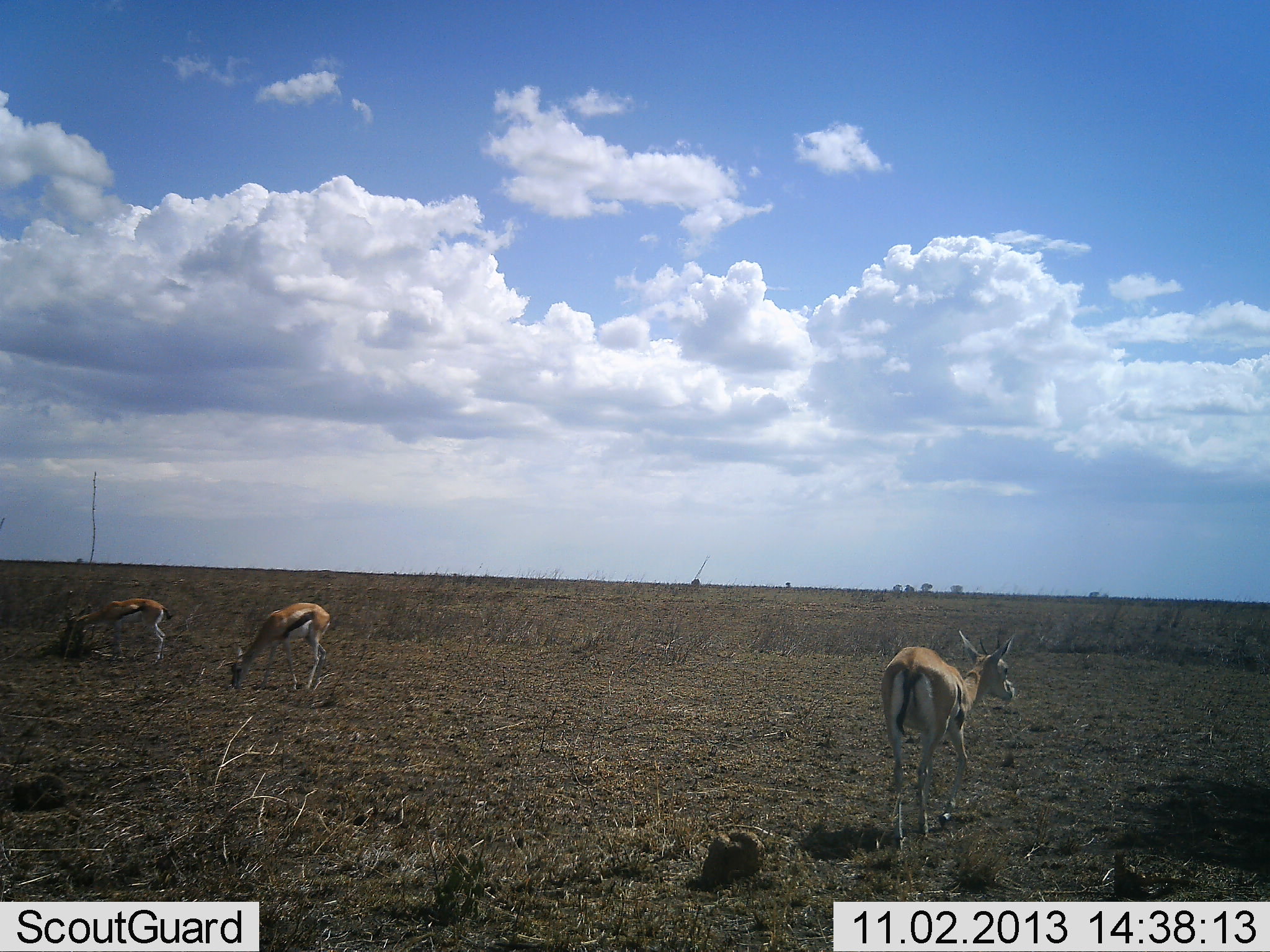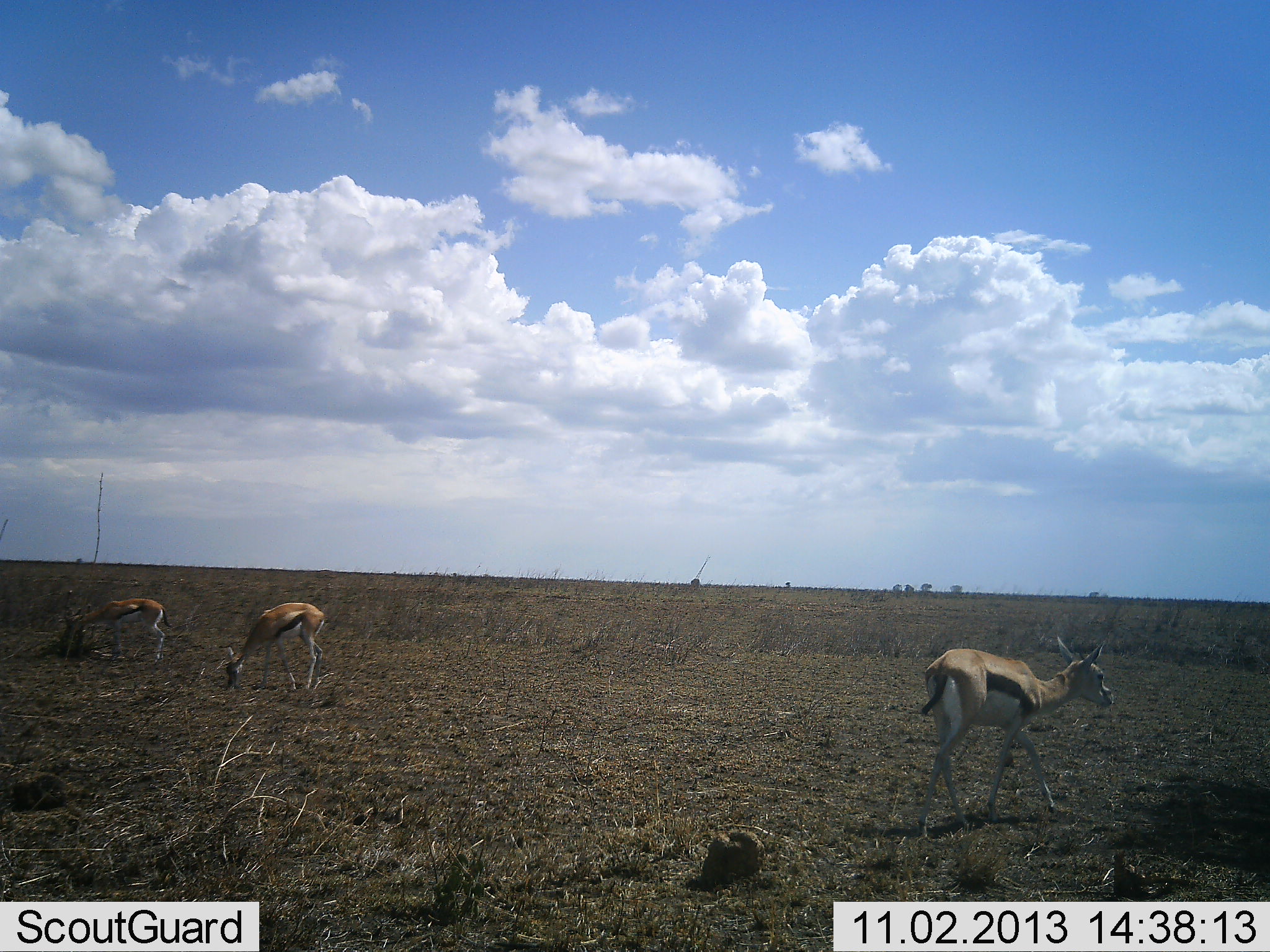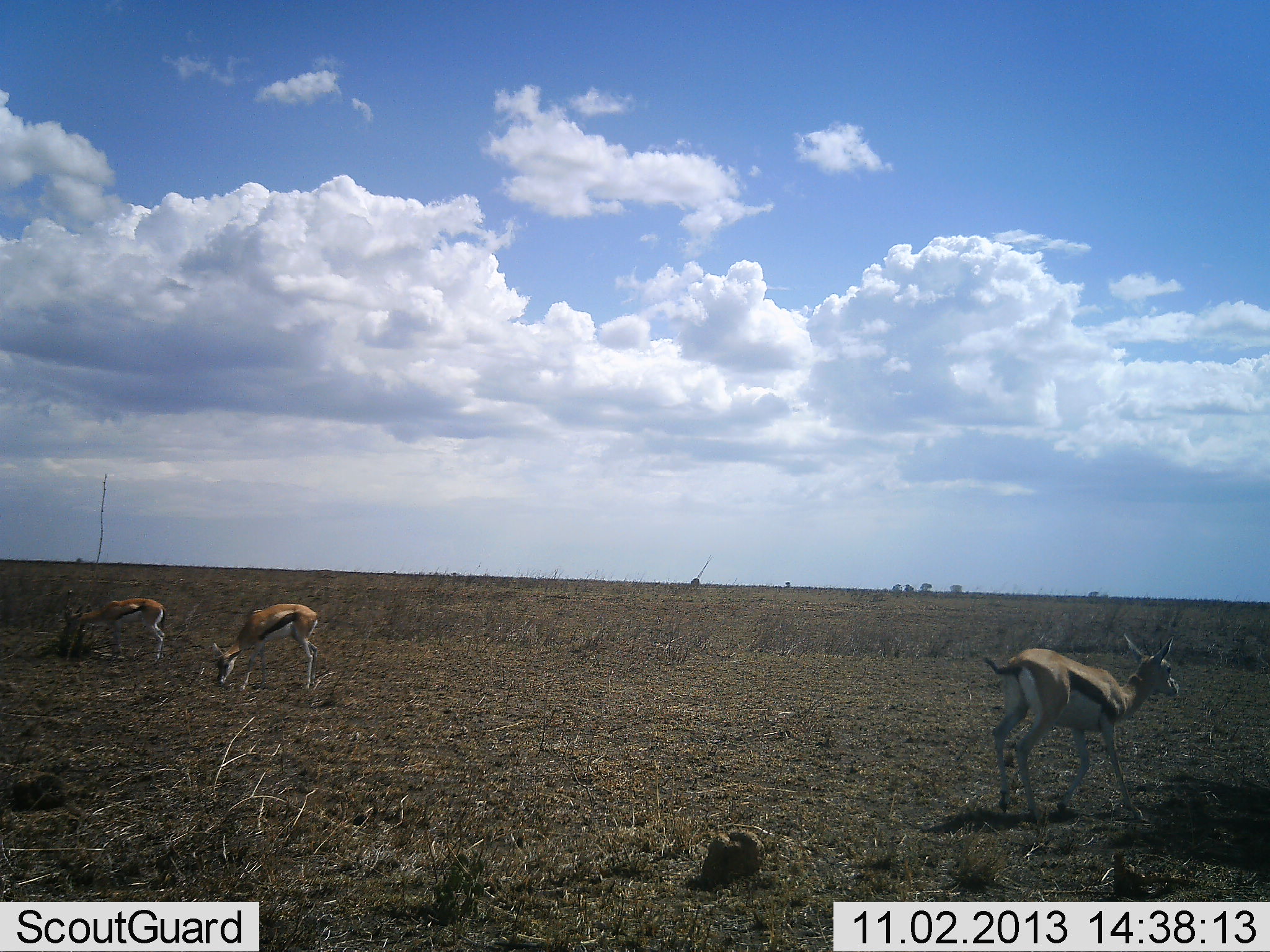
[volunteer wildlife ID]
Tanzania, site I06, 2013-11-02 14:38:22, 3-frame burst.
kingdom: Animalia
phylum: Chordata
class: Mammalia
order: Artiodactyla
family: Bovidae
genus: Eudorcas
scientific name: Eudorcas thomsonii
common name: thomson's gazelle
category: gazellethomsons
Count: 3.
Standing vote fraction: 10%.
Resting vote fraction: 0%.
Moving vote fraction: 90%.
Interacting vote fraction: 0%.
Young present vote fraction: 10%.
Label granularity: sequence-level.